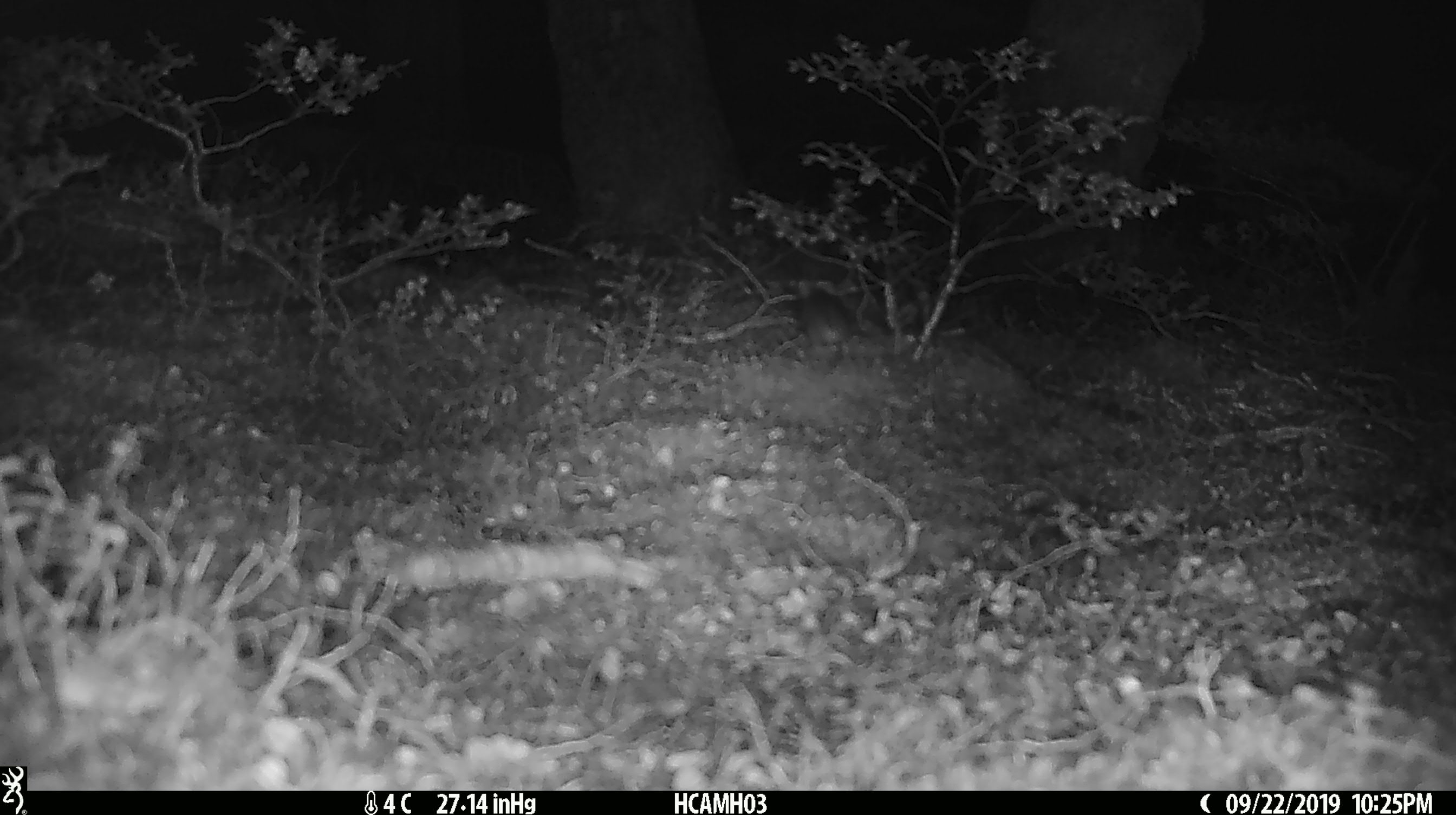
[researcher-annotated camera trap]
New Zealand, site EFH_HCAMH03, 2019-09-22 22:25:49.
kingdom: Animalia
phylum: Chordata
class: Mammalia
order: Rodentia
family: Muridae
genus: Mus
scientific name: Mus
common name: mouse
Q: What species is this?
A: Mouse (Mus).